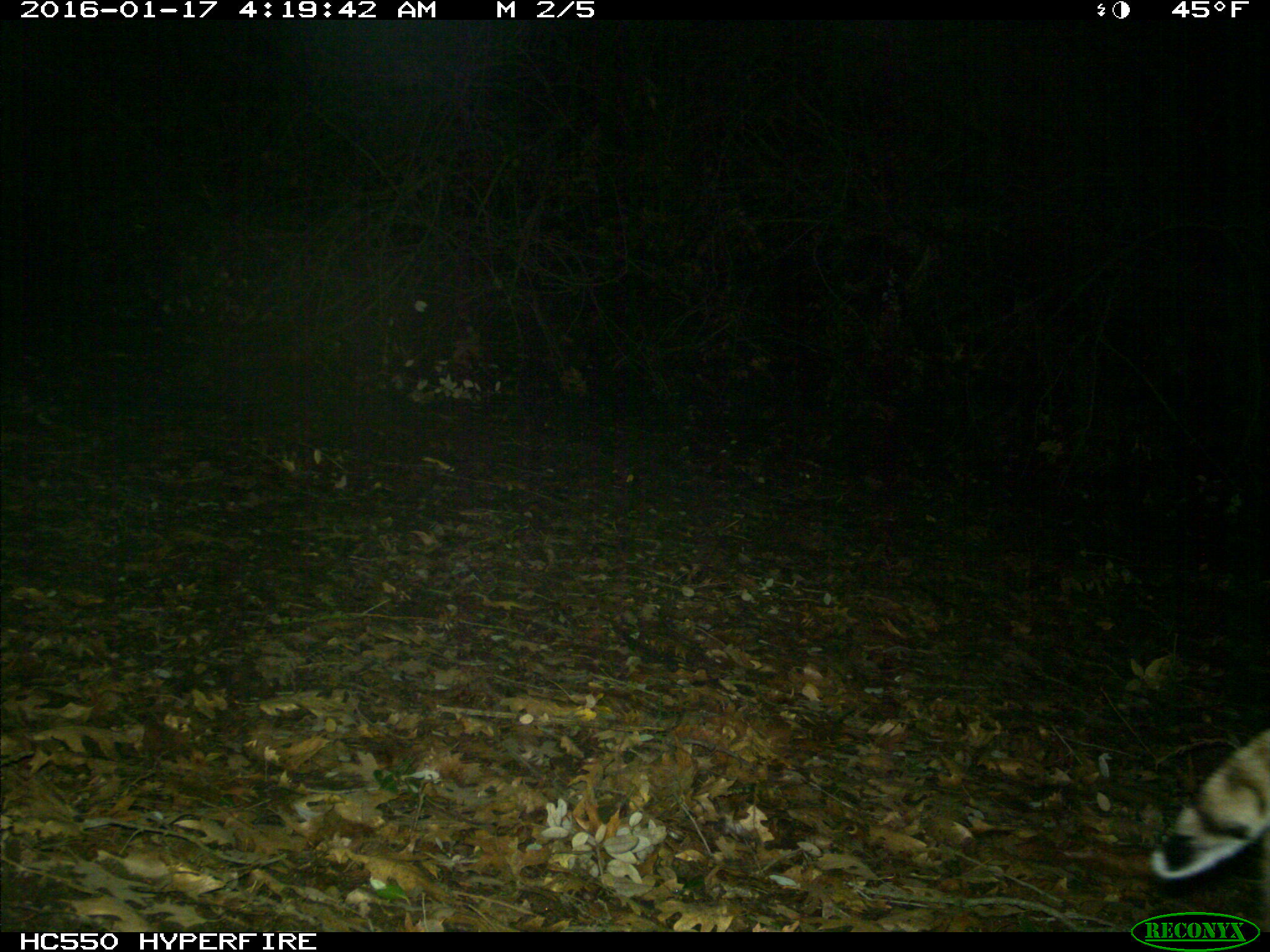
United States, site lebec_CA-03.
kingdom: Animalia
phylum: Chordata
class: Mammalia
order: Carnivora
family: Felidae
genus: Lynx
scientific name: Lynx rufus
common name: bobcat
Lynx rufus (bobcat).